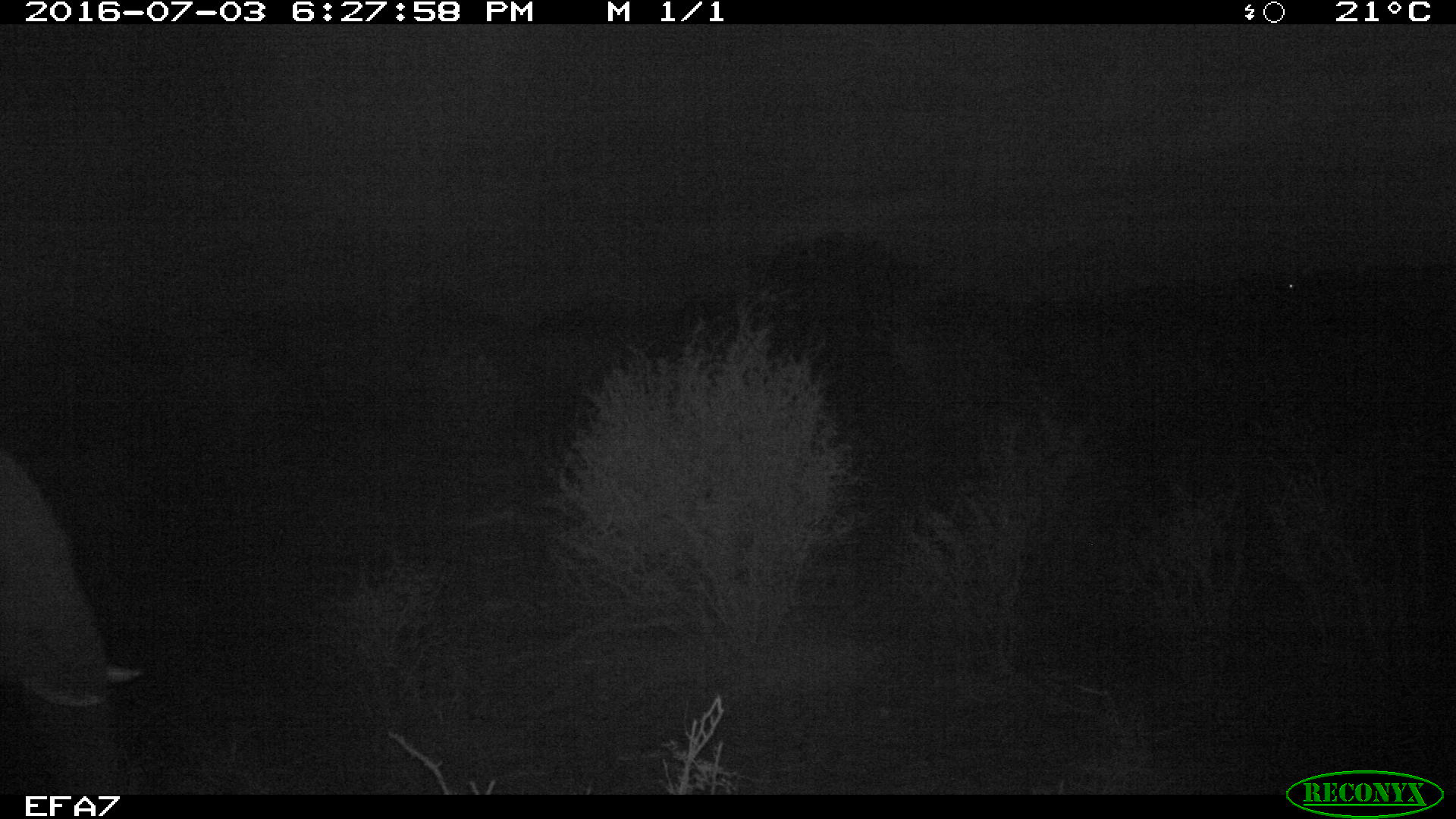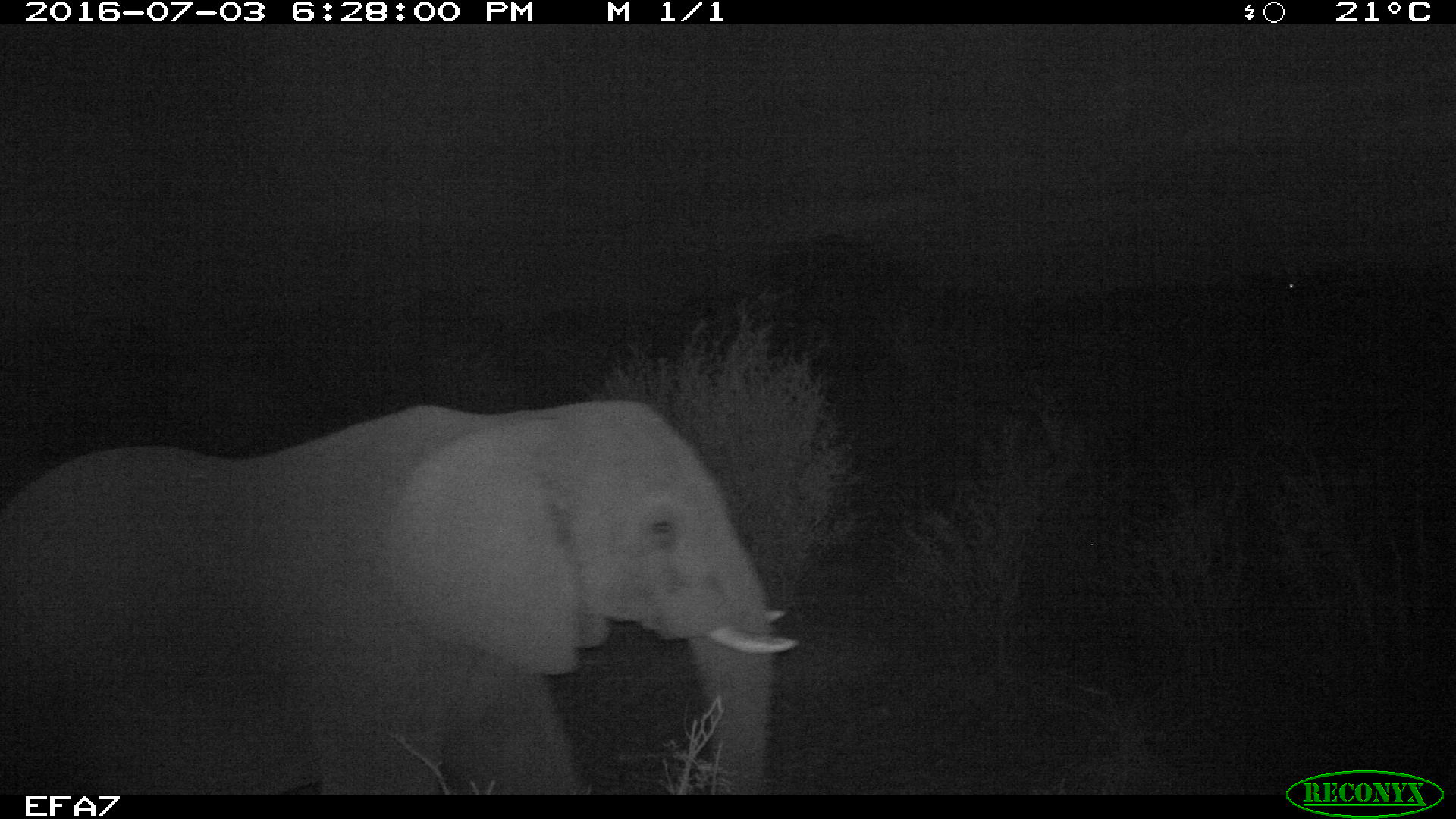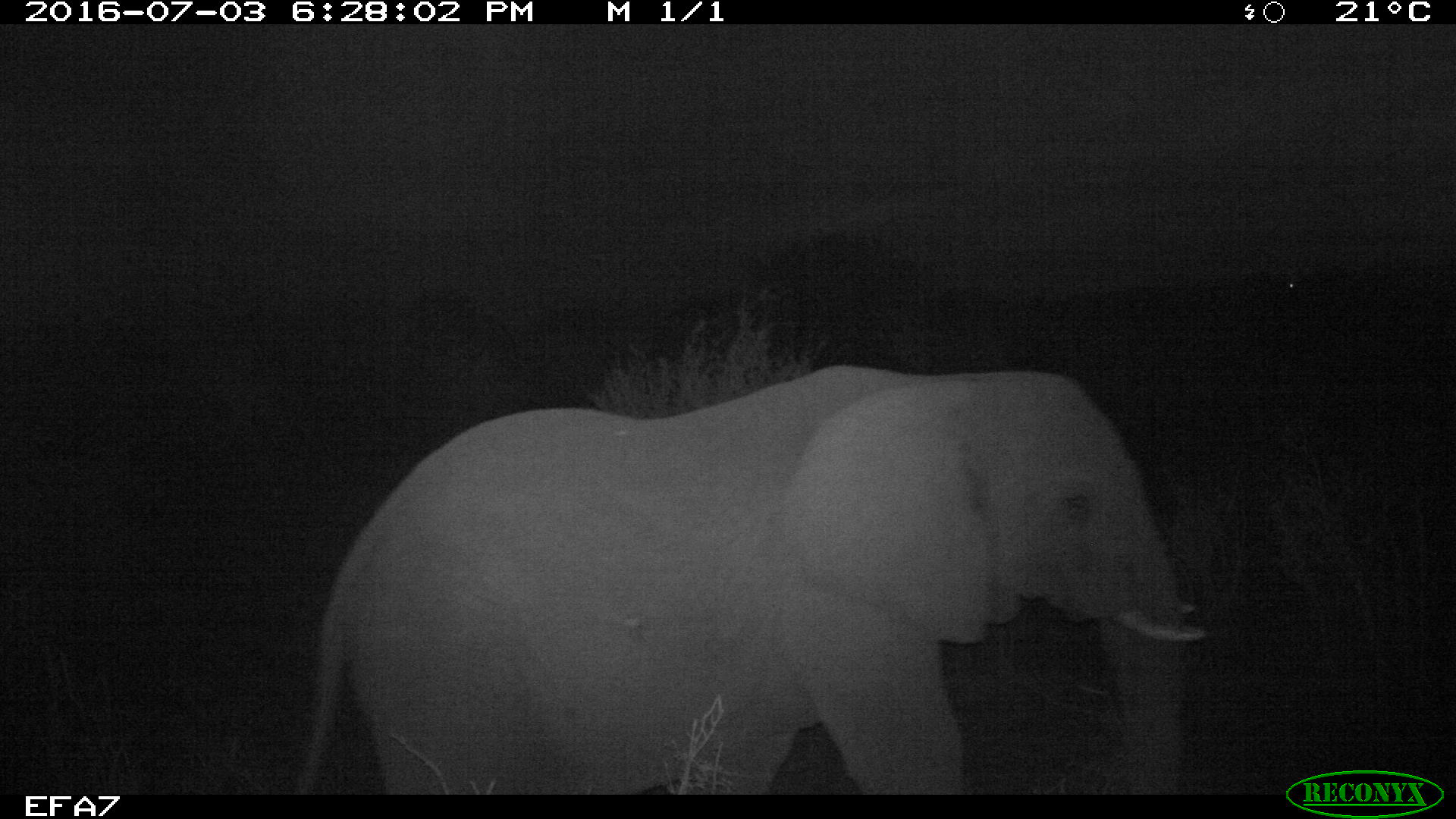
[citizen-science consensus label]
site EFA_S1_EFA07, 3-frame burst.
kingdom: Animalia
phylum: Chordata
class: Mammalia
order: Proboscidea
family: Elephantidae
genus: Loxodonta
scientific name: Loxodonta africana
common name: african bush elephant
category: elephant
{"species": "elephant (african bush elephant) (Loxodonta africana)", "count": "1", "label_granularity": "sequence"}